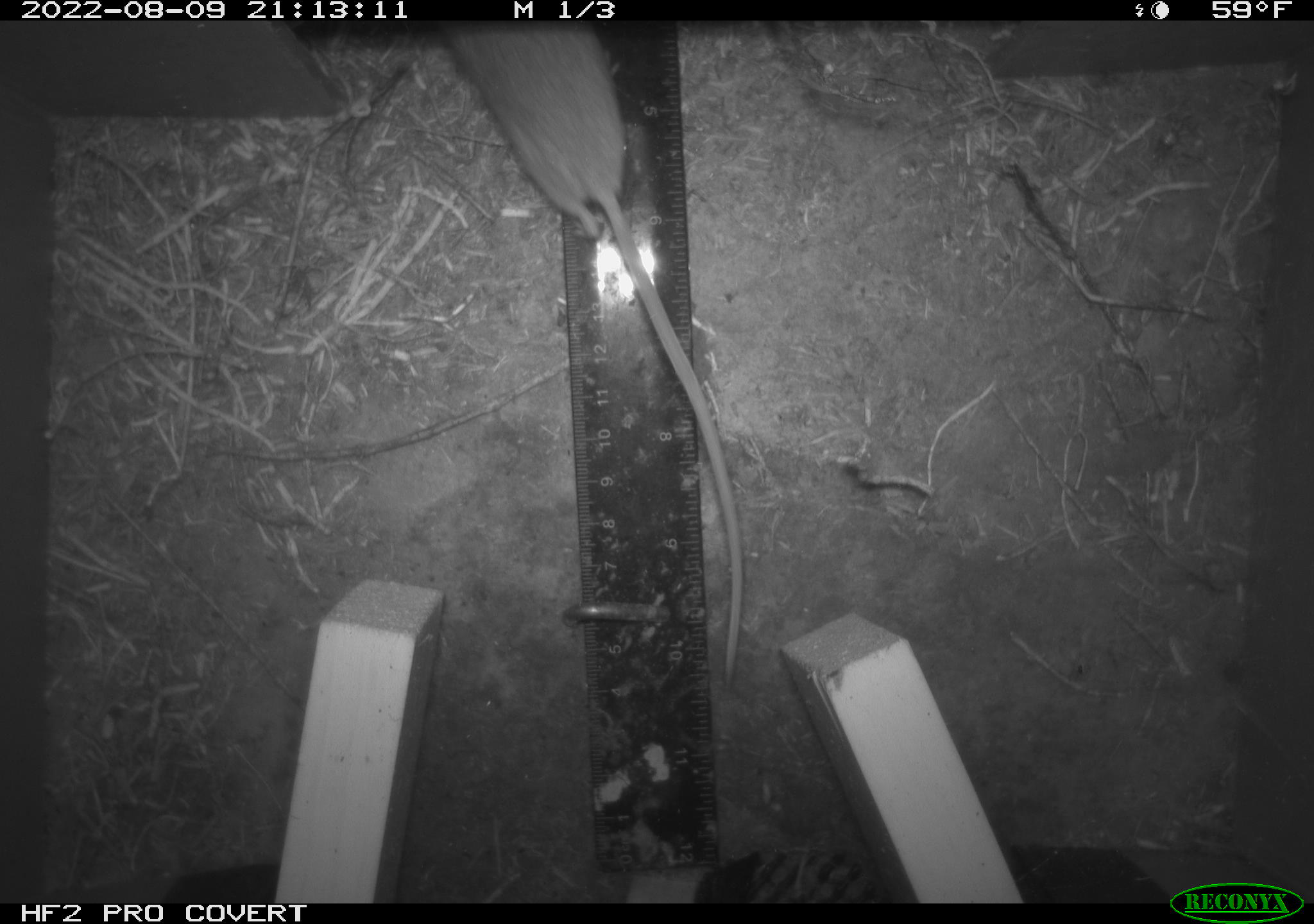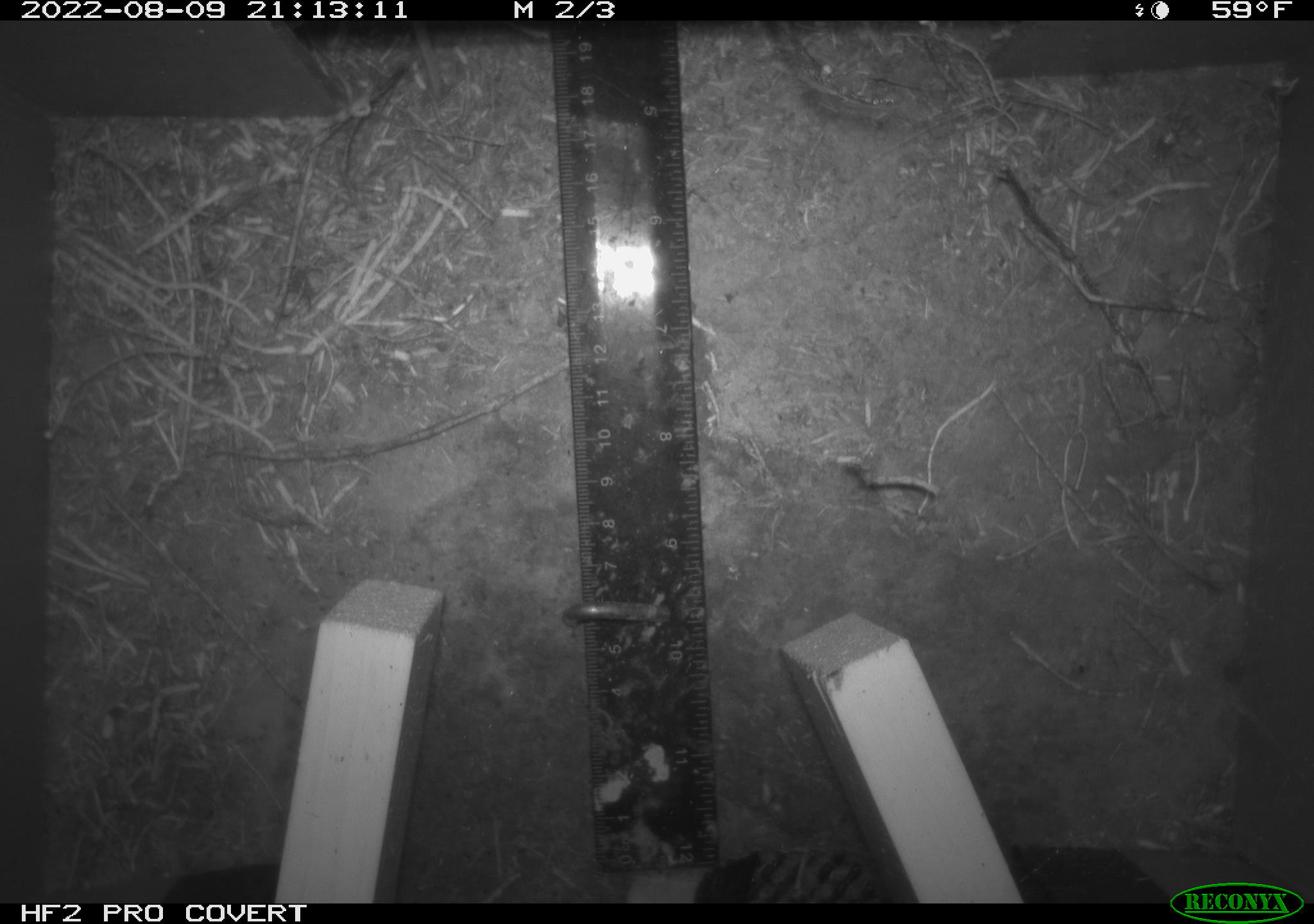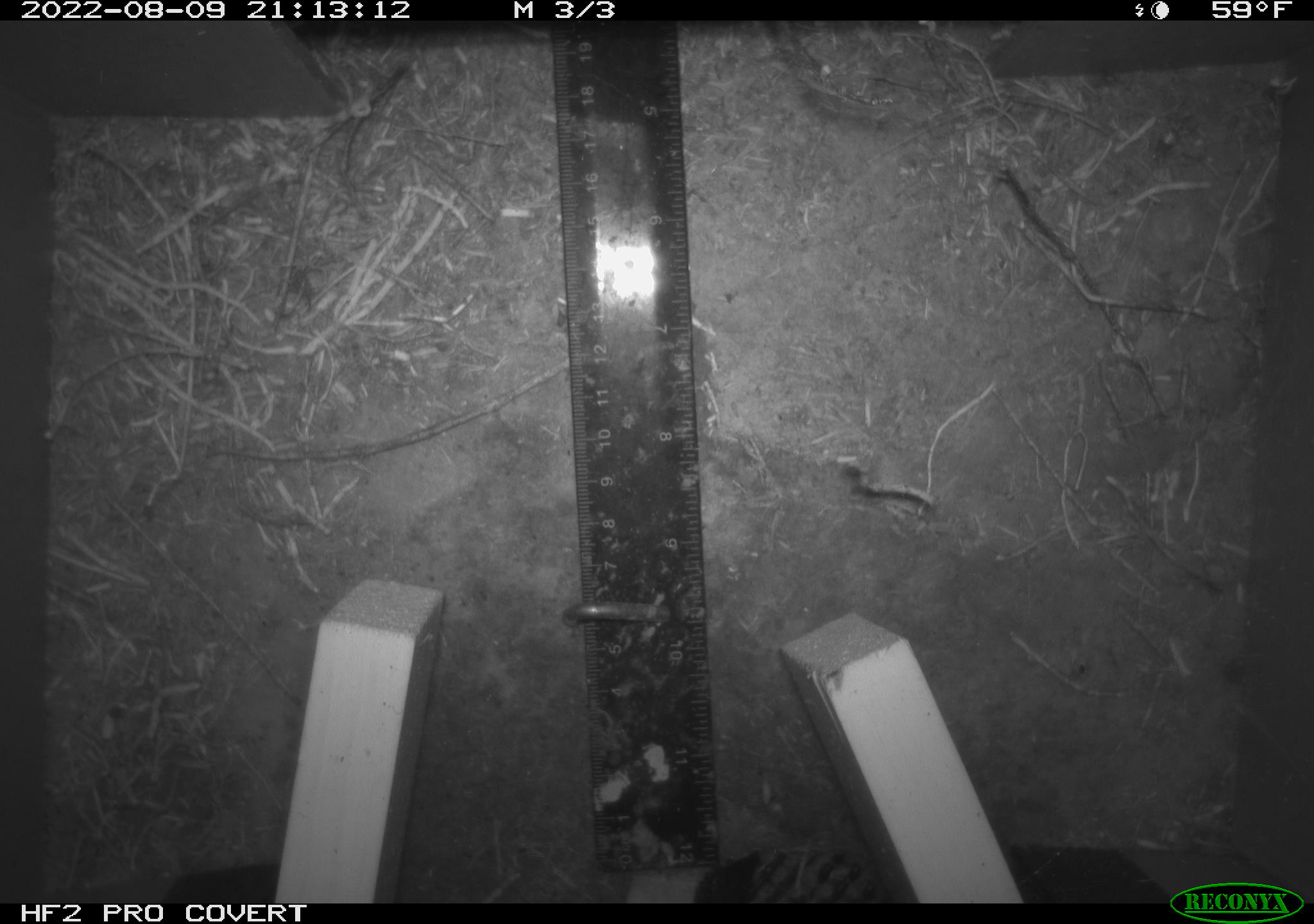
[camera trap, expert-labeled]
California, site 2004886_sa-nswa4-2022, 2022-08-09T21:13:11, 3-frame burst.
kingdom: Animalia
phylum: Chordata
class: Mammalia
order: Rodentia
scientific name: Rodentia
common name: rodent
Rodent (Rodentia).